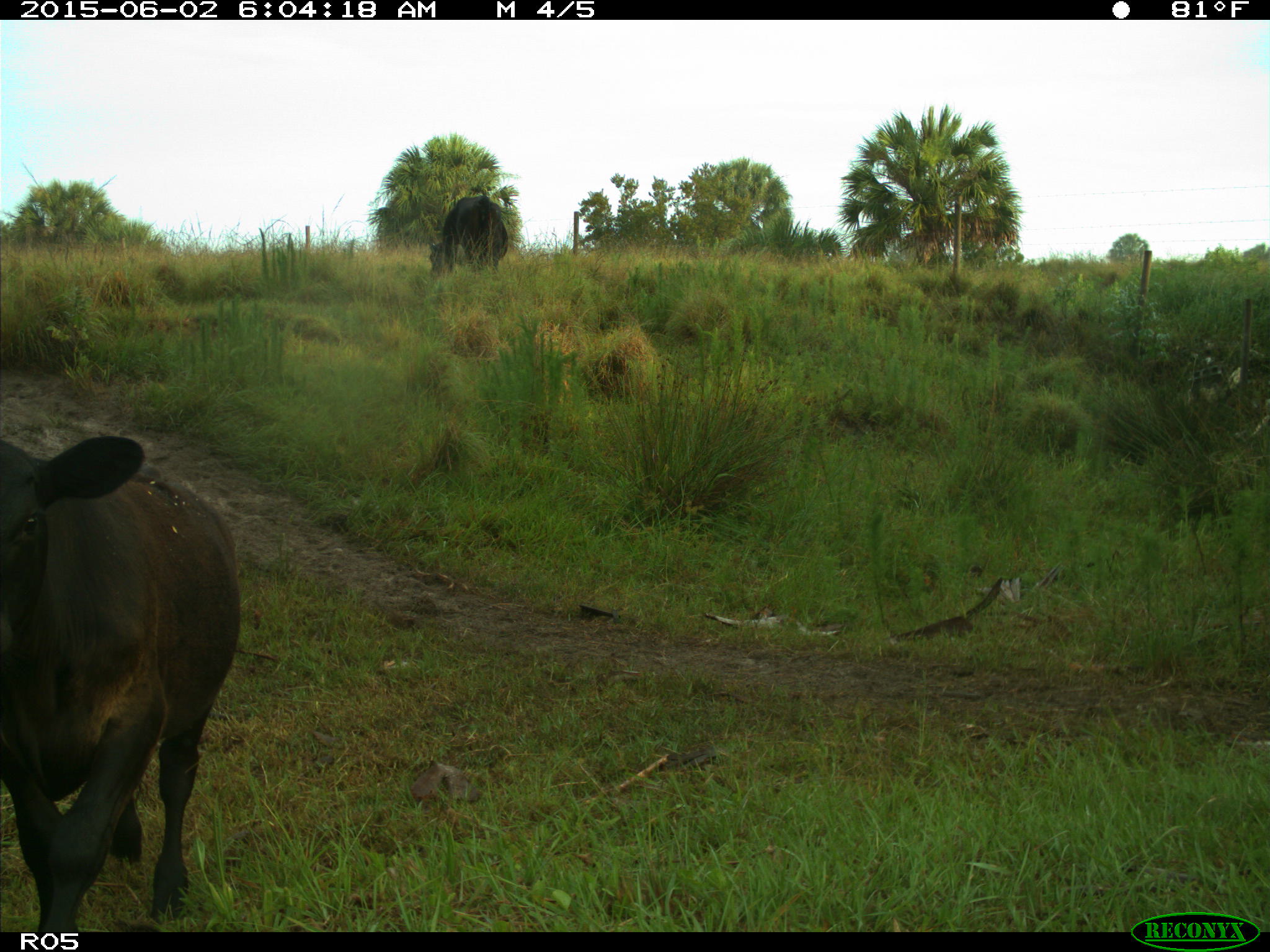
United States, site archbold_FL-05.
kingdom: Animalia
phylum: Chordata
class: Mammalia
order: Artiodactyla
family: Bovidae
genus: Bos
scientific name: Bos taurus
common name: domestic cow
Bos taurus (domestic cow).